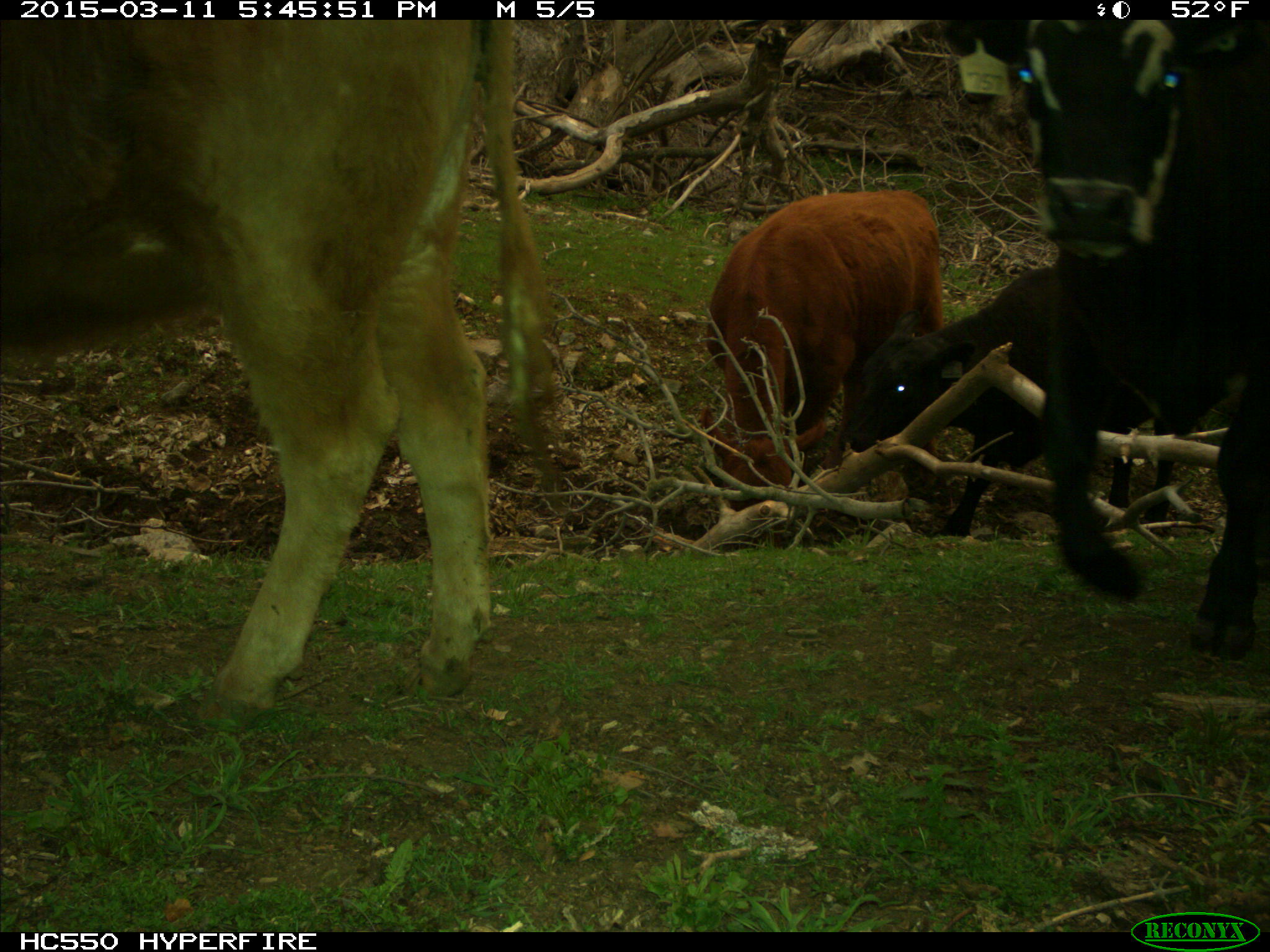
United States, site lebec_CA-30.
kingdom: Animalia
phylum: Chordata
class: Mammalia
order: Artiodactyla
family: Bovidae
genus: Bos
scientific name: Bos taurus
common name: domestic cow